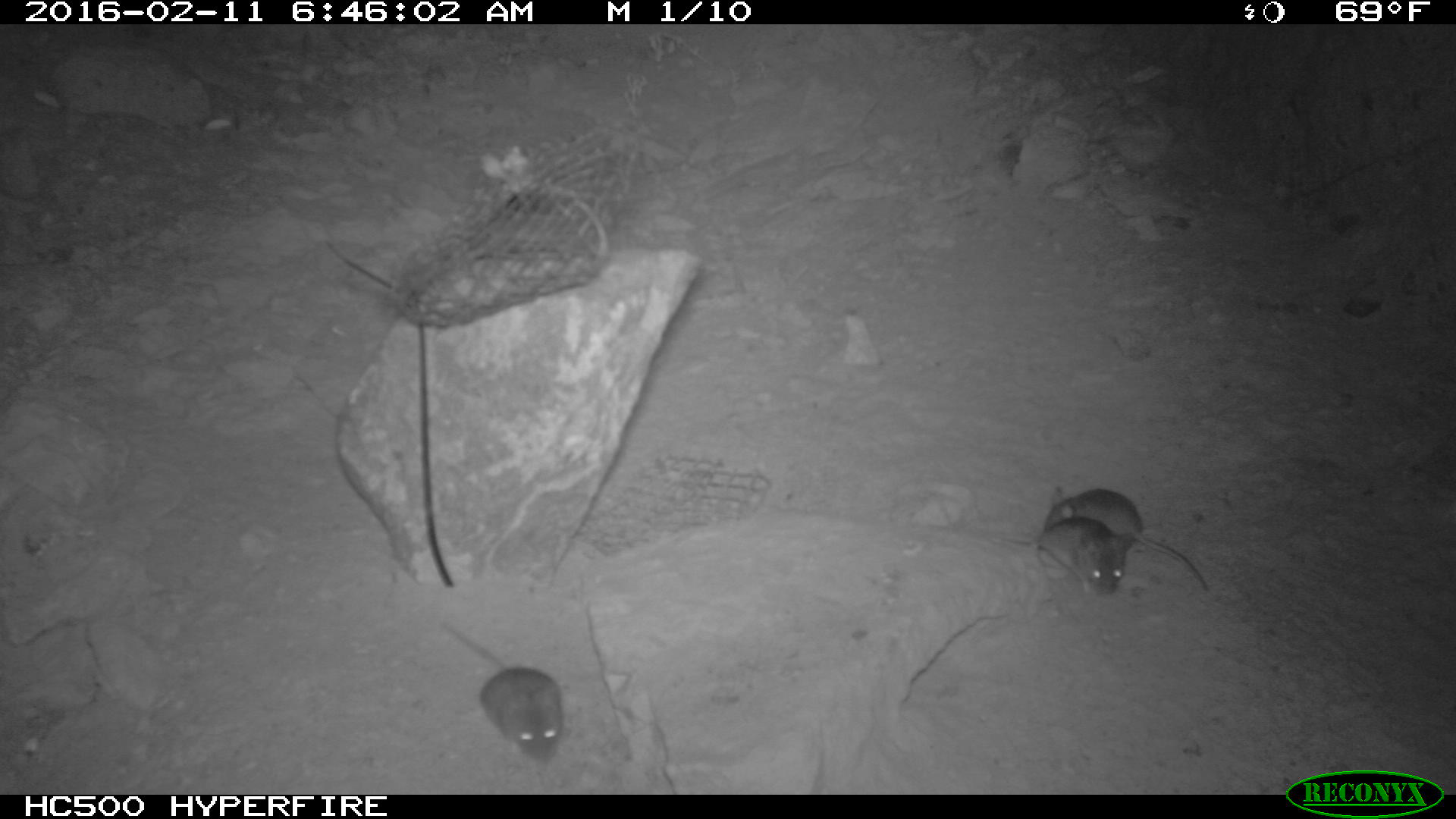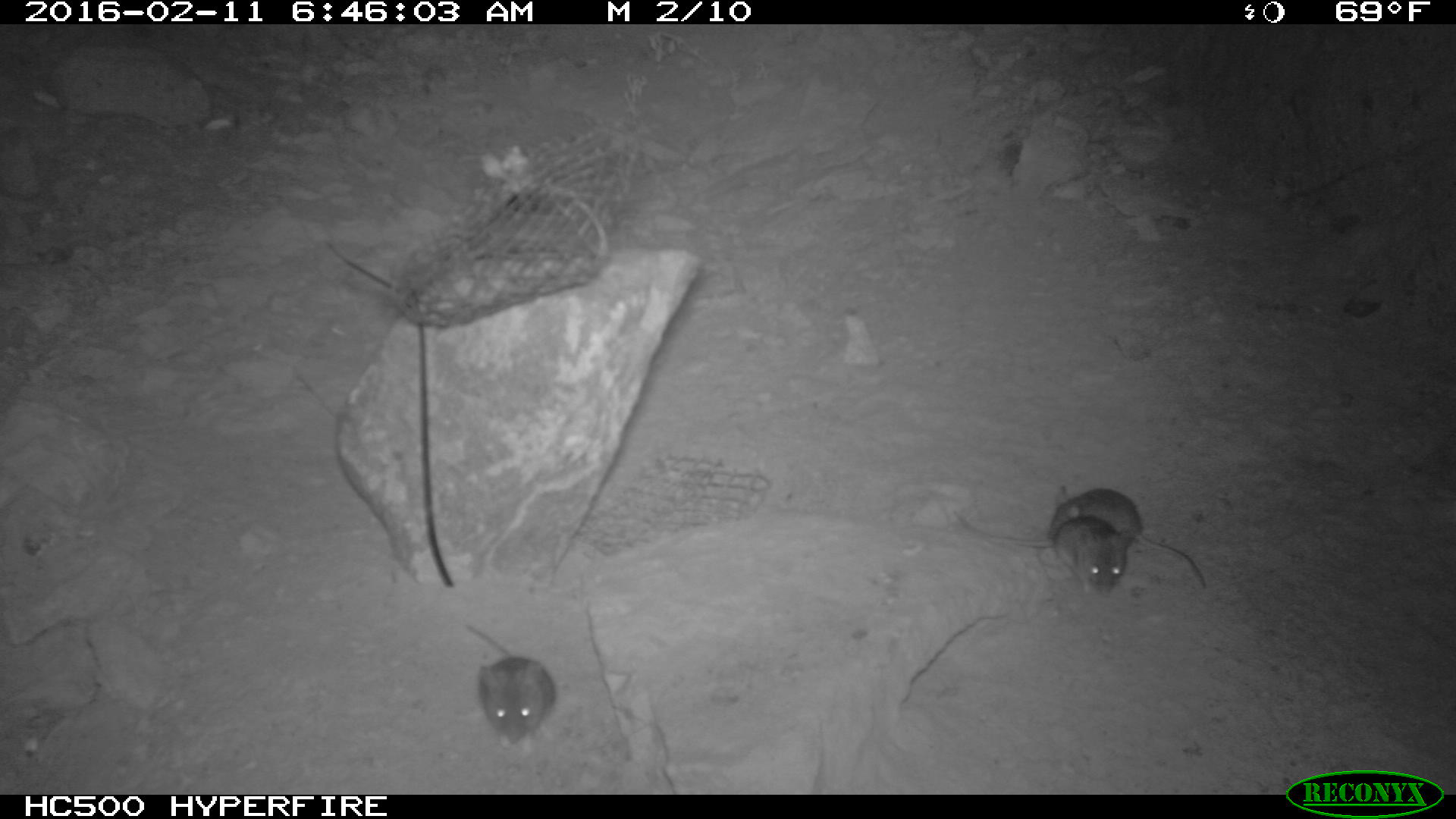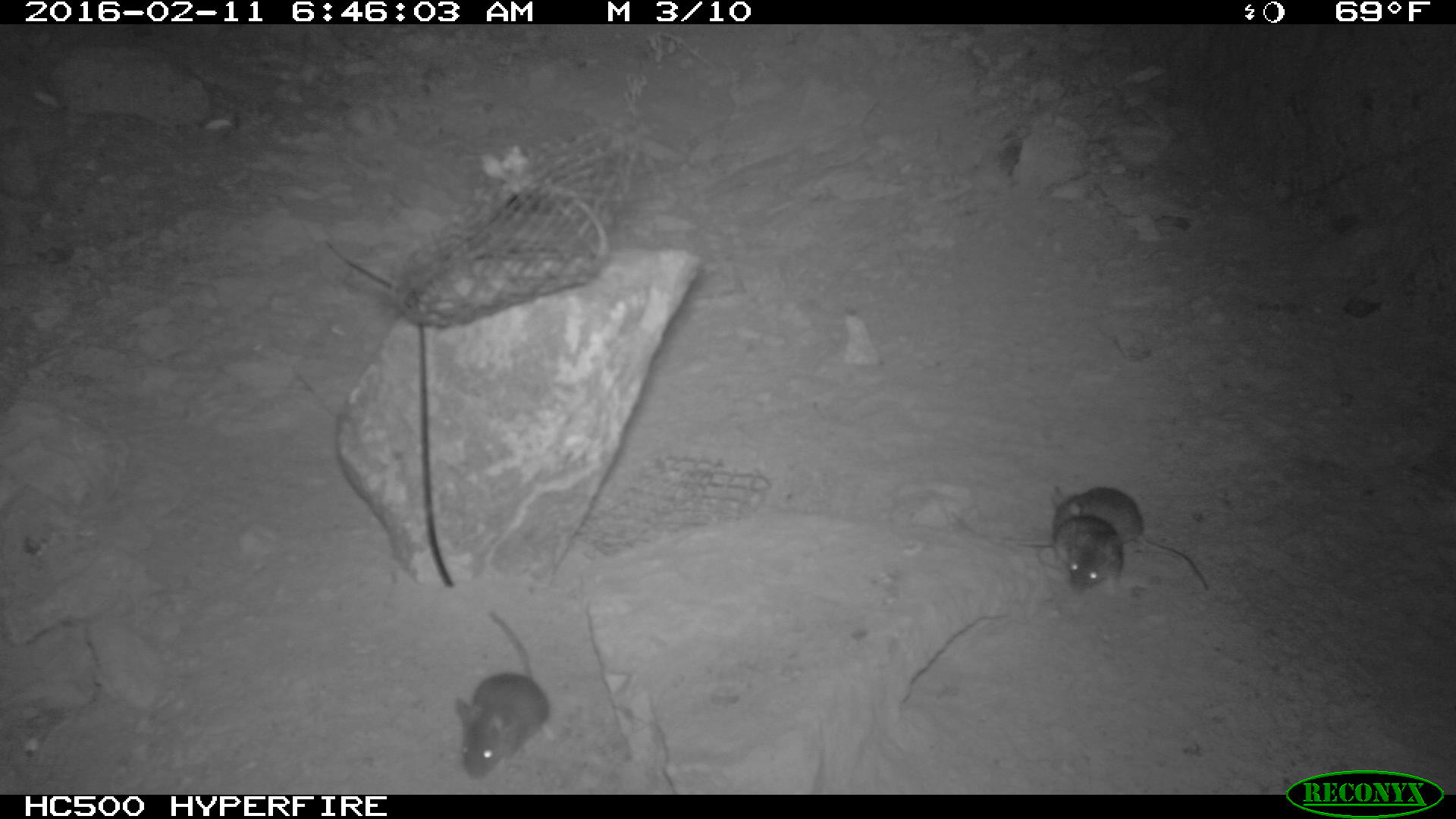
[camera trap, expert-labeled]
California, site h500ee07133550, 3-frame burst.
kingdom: Animalia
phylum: Chordata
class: Mammalia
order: Rodentia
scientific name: Rodentia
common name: rodent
Rodent (Rodentia).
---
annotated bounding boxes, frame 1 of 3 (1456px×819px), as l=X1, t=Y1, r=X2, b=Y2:
rodent: l=435, t=617, r=563, b=761; l=1042, t=484, r=1207, b=592; l=995, t=516, r=1134, b=595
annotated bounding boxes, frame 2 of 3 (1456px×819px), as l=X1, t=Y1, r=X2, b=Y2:
rodent: l=1047, t=485, r=1207, b=588; l=955, t=515, r=1131, b=596; l=464, t=621, r=557, b=749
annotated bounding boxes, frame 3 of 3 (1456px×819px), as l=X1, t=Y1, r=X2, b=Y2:
rodent: l=455, t=611, r=555, b=778; l=1050, t=486, r=1208, b=590; l=949, t=509, r=1123, b=598